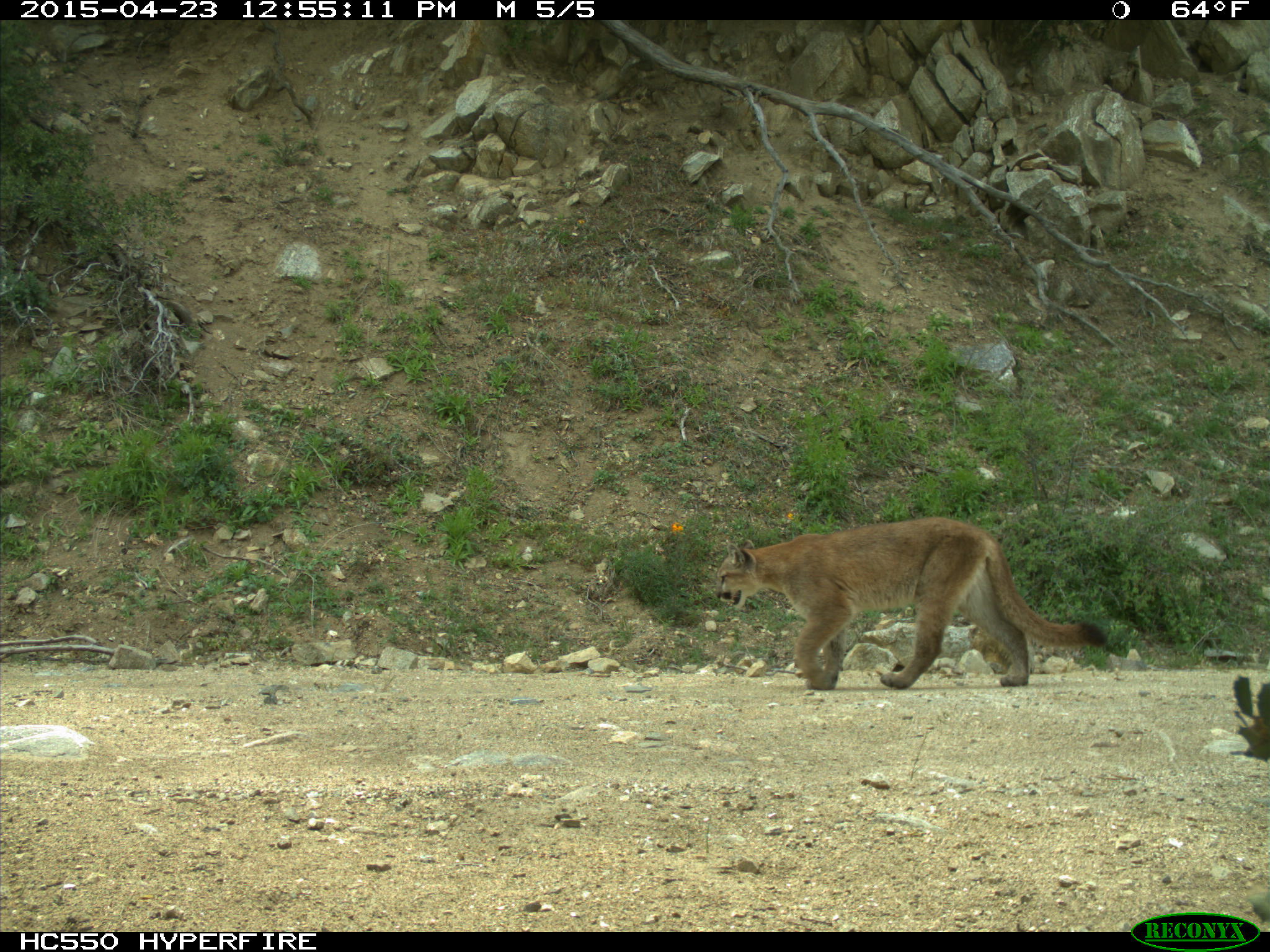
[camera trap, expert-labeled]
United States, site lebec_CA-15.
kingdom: Animalia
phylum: Chordata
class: Mammalia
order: Carnivora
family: Felidae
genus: Puma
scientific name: Puma concolor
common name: mountain lion